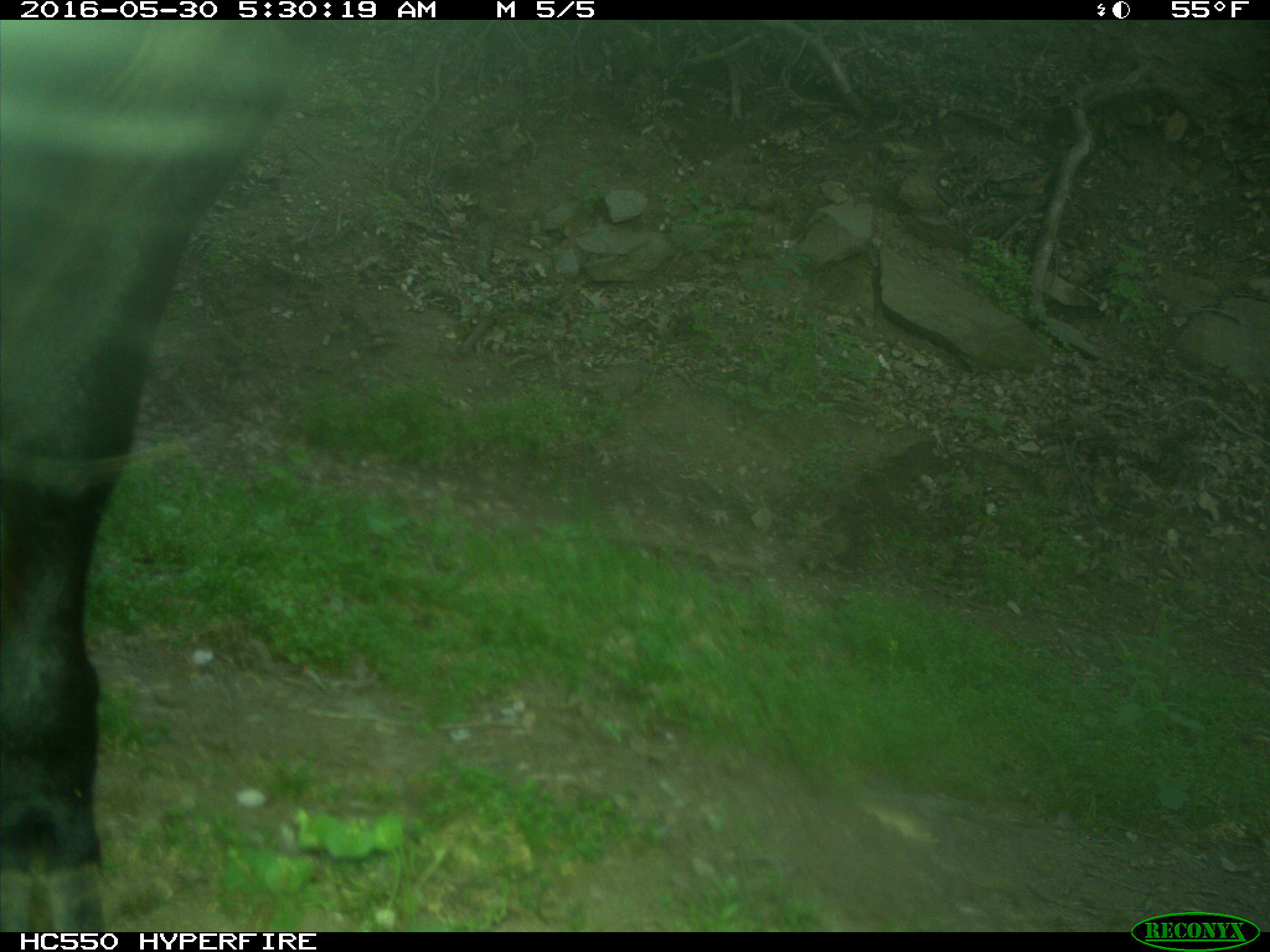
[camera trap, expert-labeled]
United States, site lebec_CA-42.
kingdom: Animalia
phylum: Chordata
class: Mammalia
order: Artiodactyla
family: Bovidae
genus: Bos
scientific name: Bos taurus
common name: domestic cow